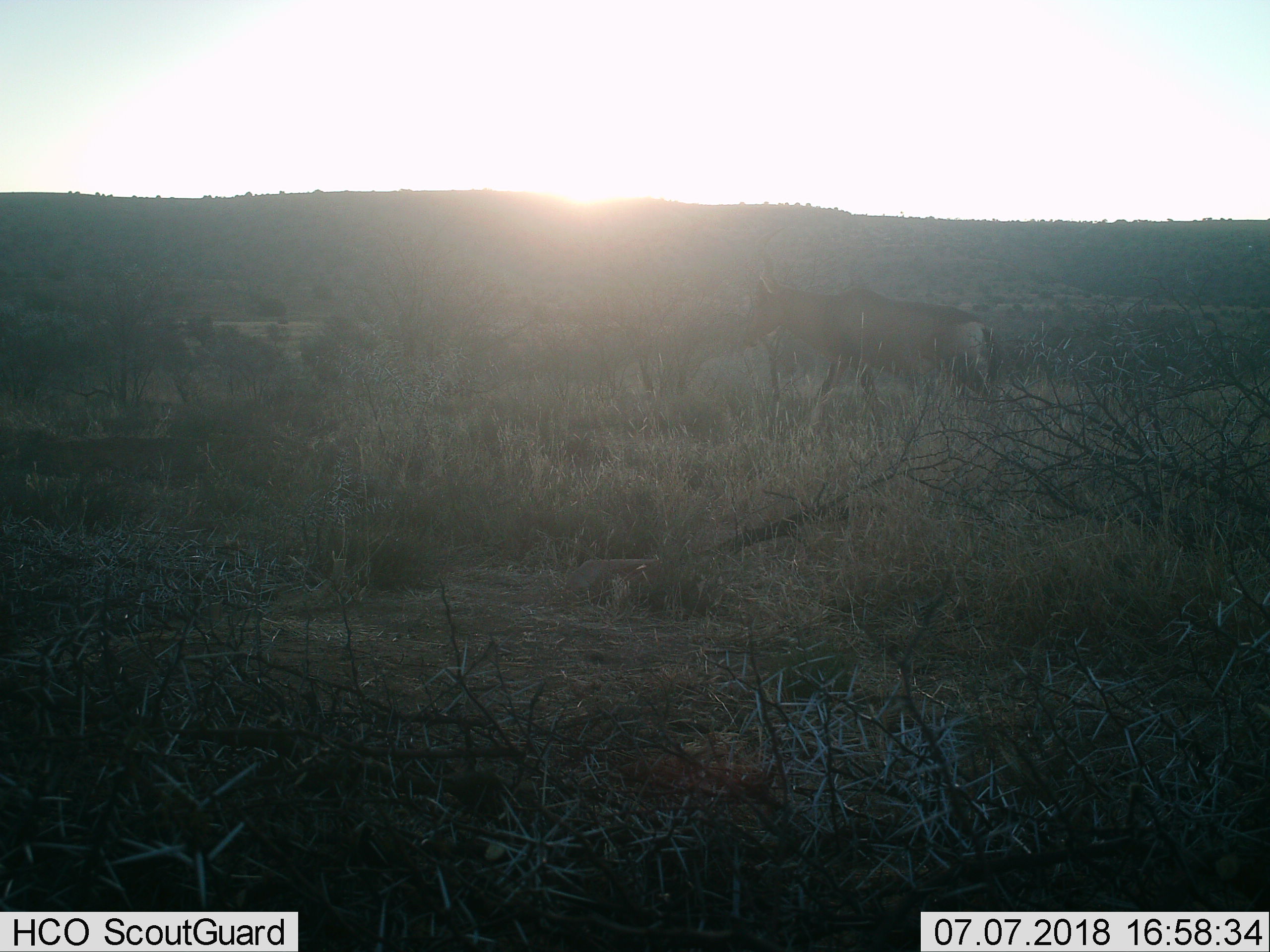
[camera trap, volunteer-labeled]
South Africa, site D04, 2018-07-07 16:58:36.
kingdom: Animalia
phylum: Chordata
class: Mammalia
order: Artiodactyla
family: Bovidae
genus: Alcelaphus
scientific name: Alcelaphus buselaphus caama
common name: red hartebeest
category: hartebeestred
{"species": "hartebeestred (red hartebeest) (Alcelaphus buselaphus caama)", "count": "1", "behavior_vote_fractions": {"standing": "0%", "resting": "0%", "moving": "100%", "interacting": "0%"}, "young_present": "0%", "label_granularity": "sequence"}